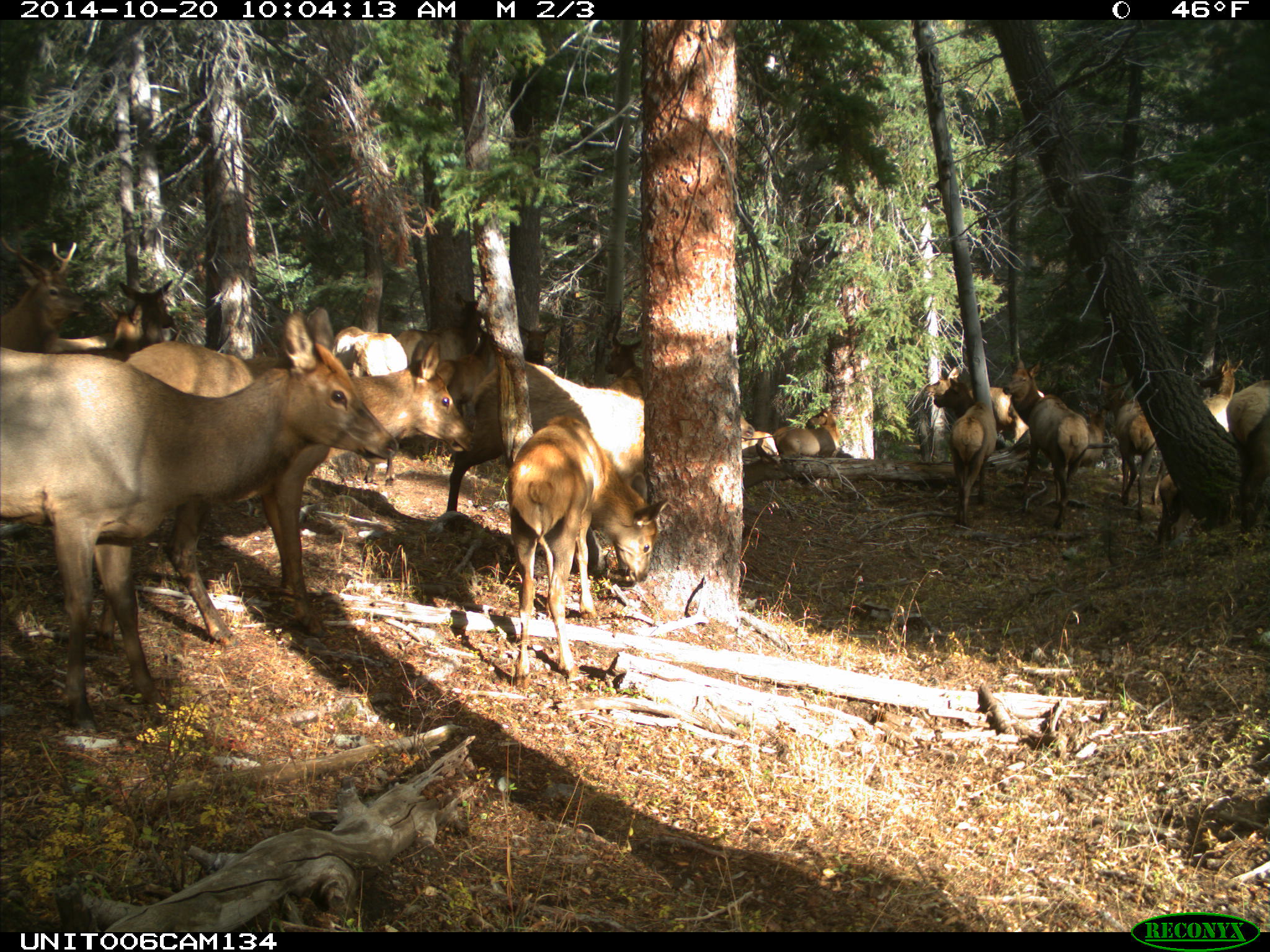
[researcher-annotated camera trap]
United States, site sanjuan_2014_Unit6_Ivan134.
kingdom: Animalia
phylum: Chordata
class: Mammalia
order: Artiodactyla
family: Cervidae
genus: Cervus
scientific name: Cervus elaphus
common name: red deer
Cervus elaphus (red deer).